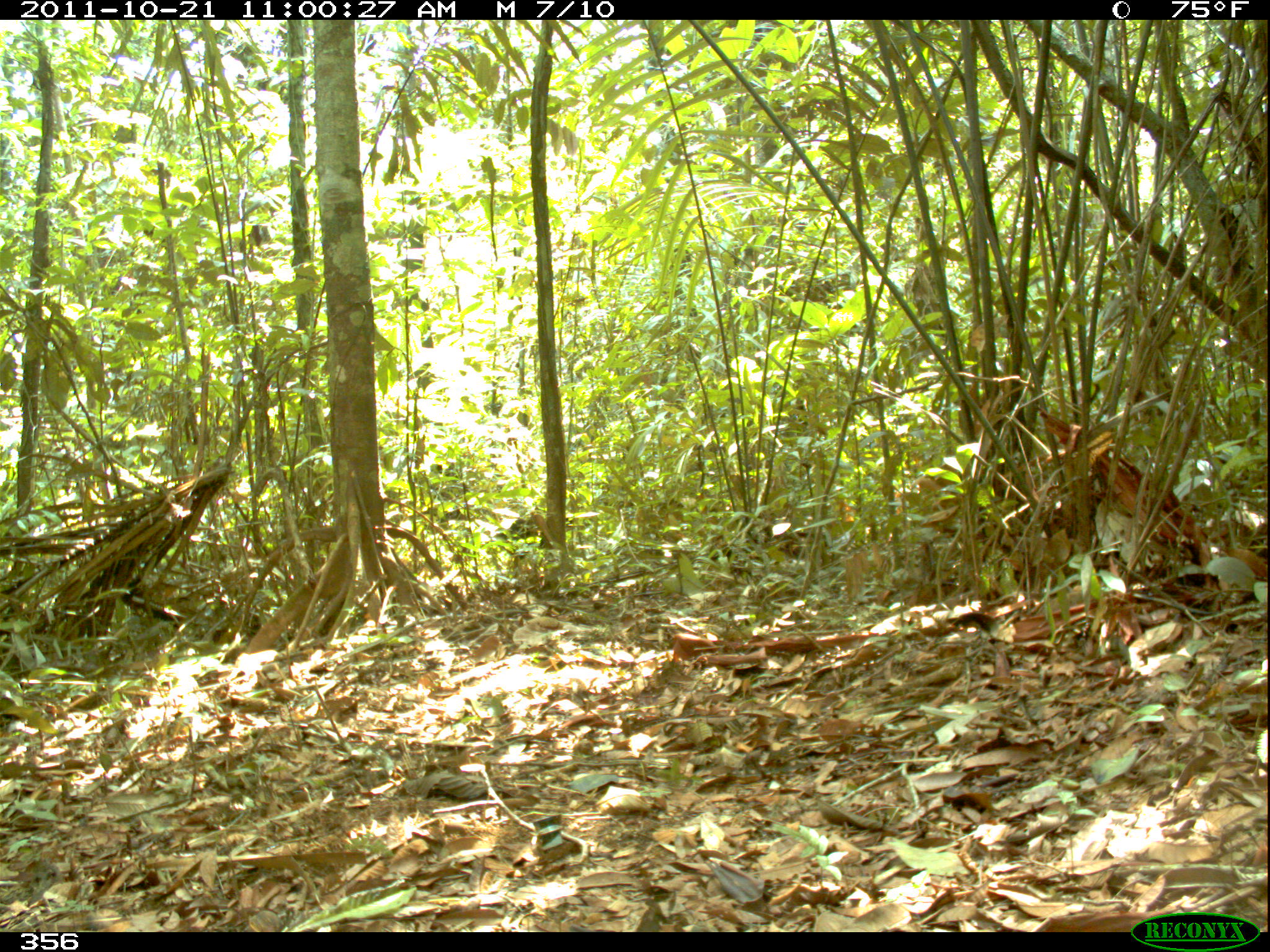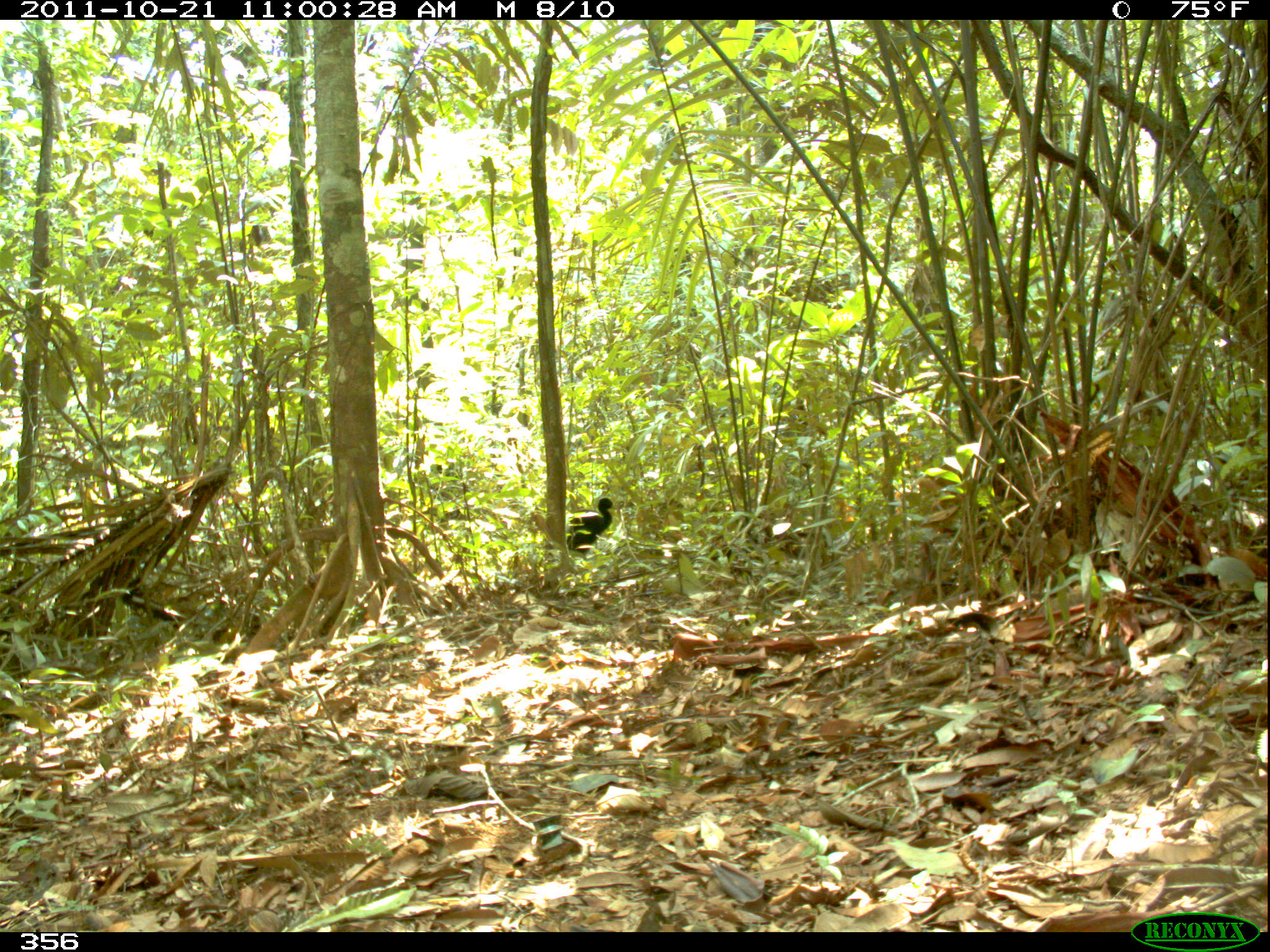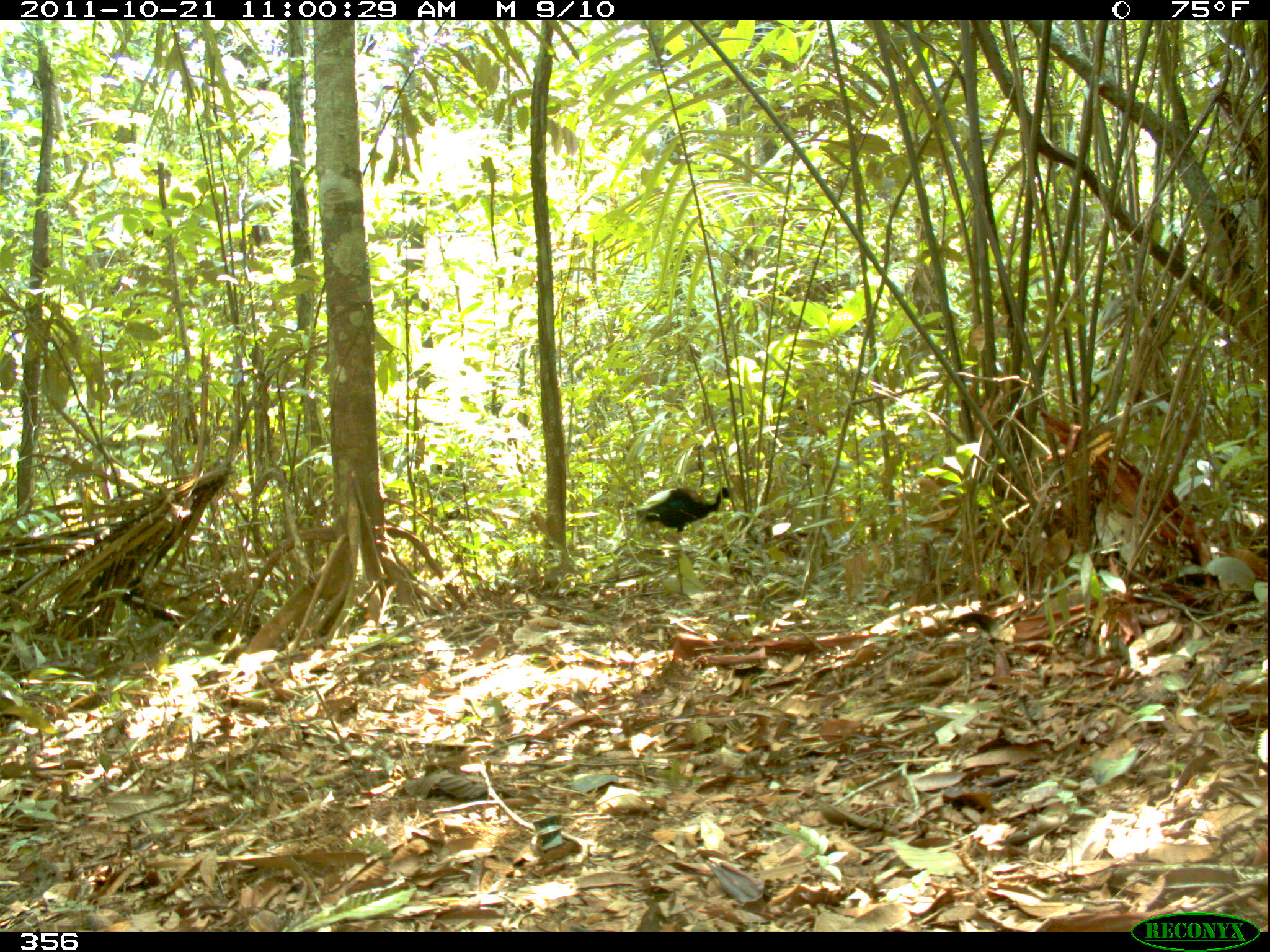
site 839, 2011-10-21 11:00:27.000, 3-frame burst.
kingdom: Animalia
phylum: Chordata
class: Aves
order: Gruiformes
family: Psophiidae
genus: Psophia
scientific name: Psophia leucoptera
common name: pale-winged trumpeter